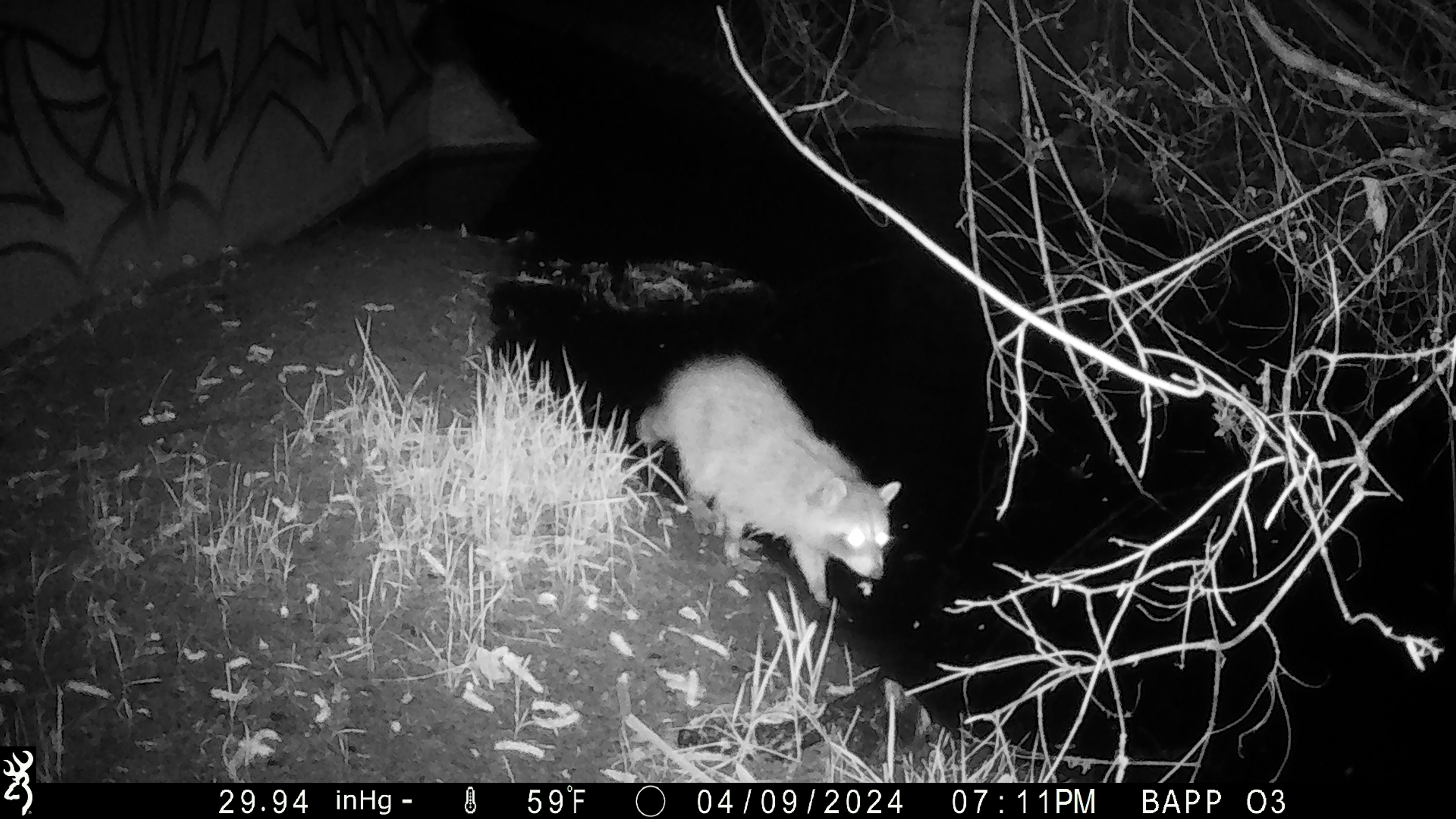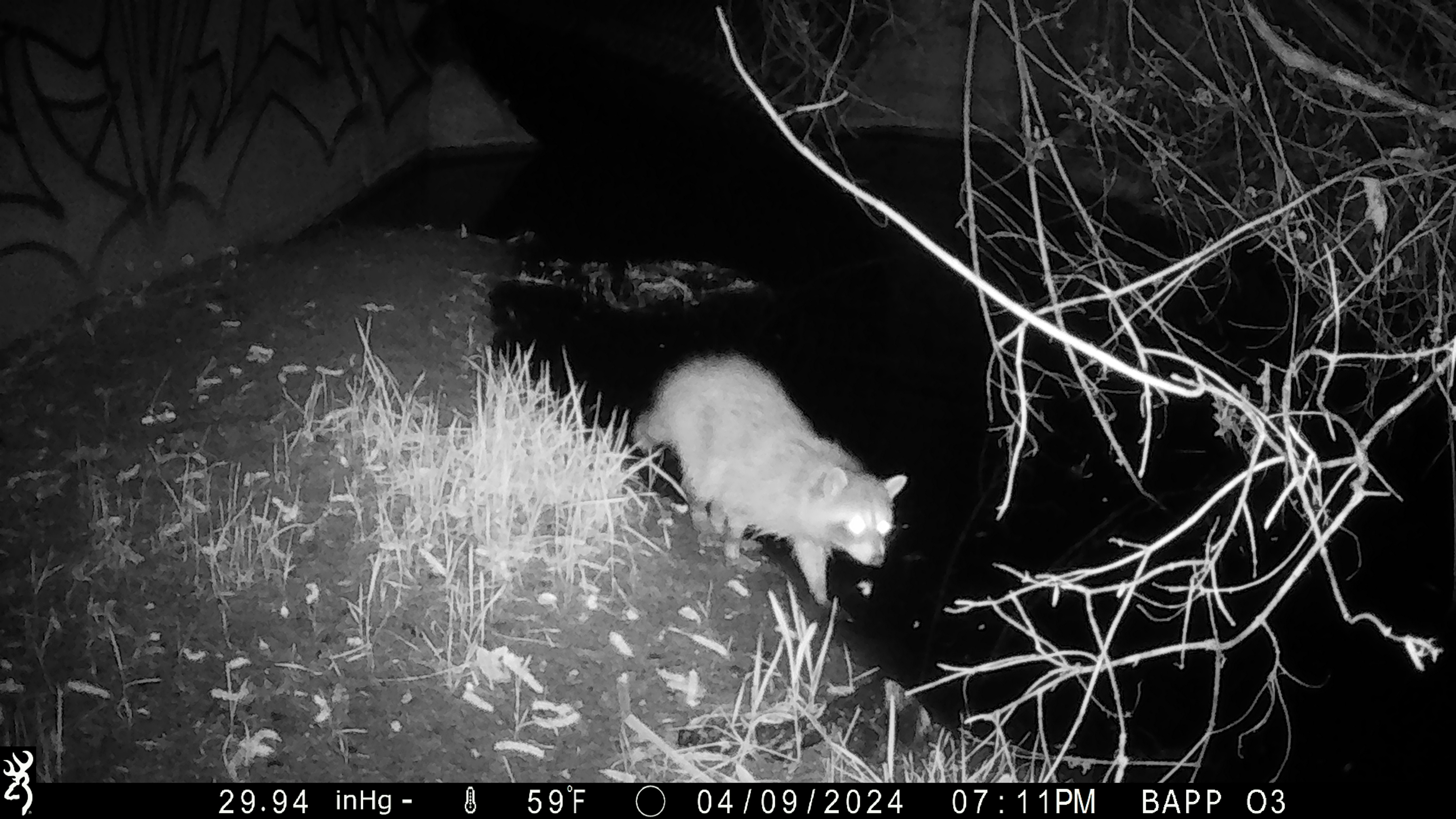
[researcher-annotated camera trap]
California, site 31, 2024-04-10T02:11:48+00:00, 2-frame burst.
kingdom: Animalia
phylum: Chordata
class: Mammalia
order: Carnivora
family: Procyonidae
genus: Procyon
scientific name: Procyon lotor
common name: raccoon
Raccoon (Procyon lotor).